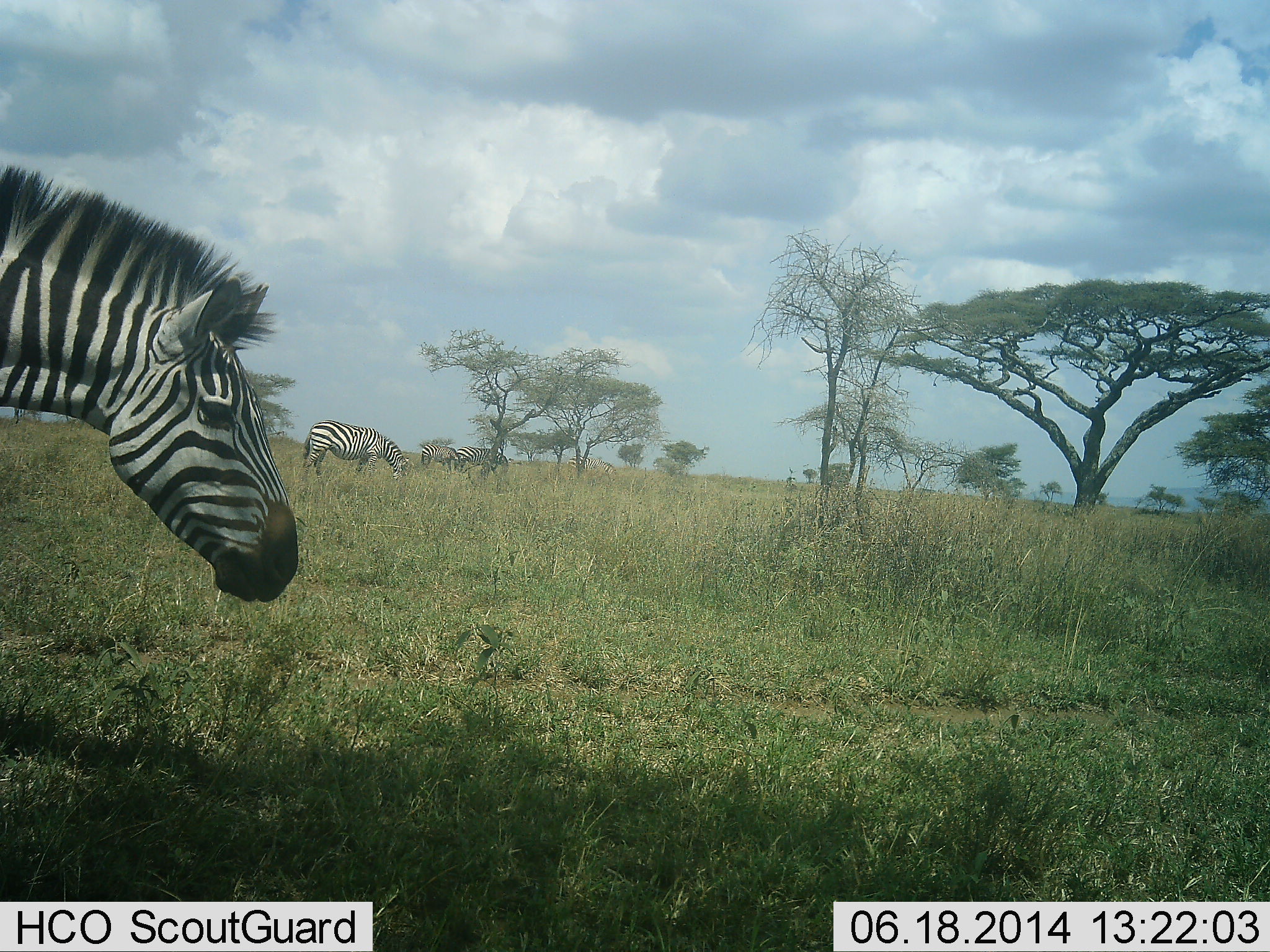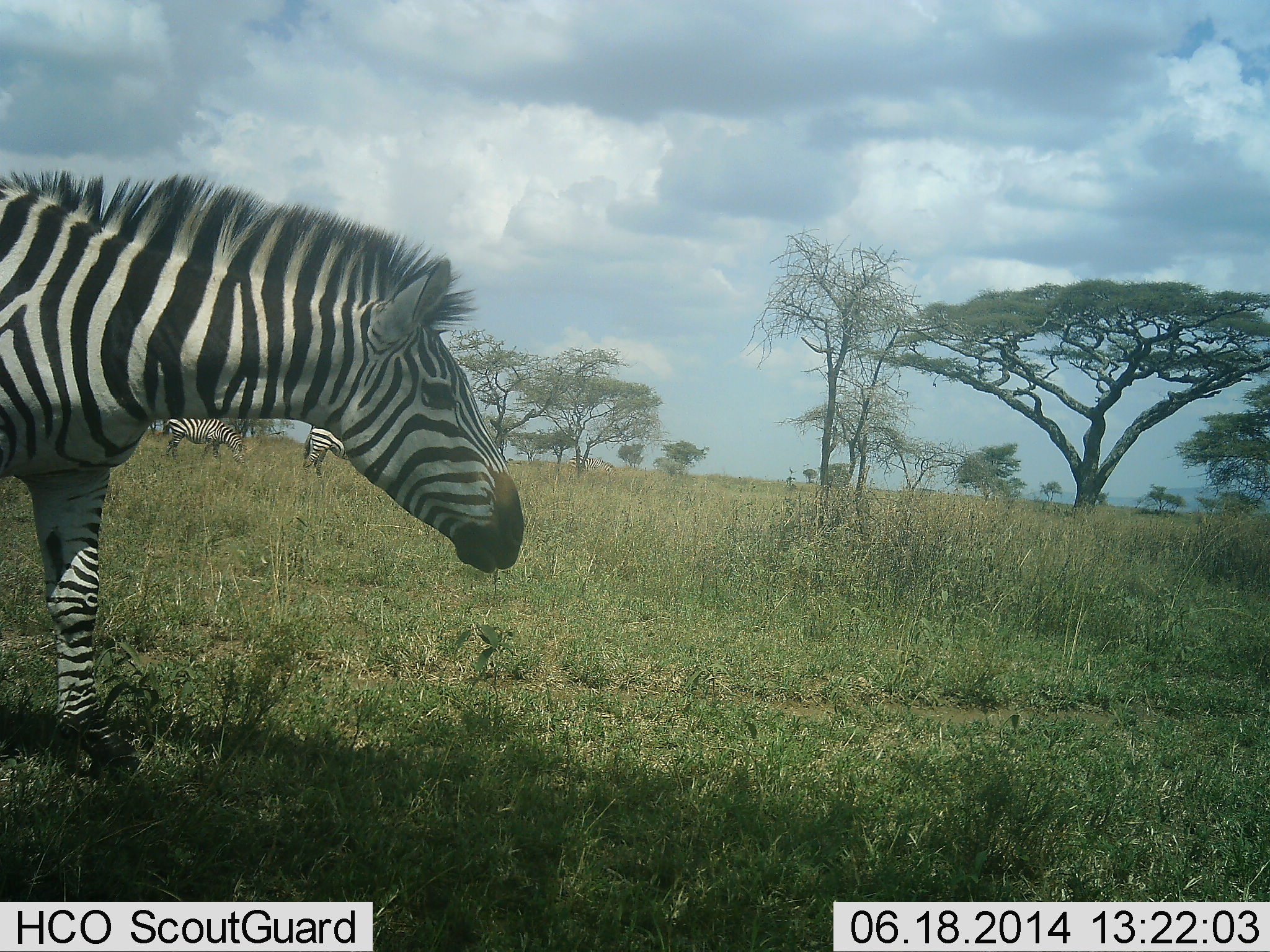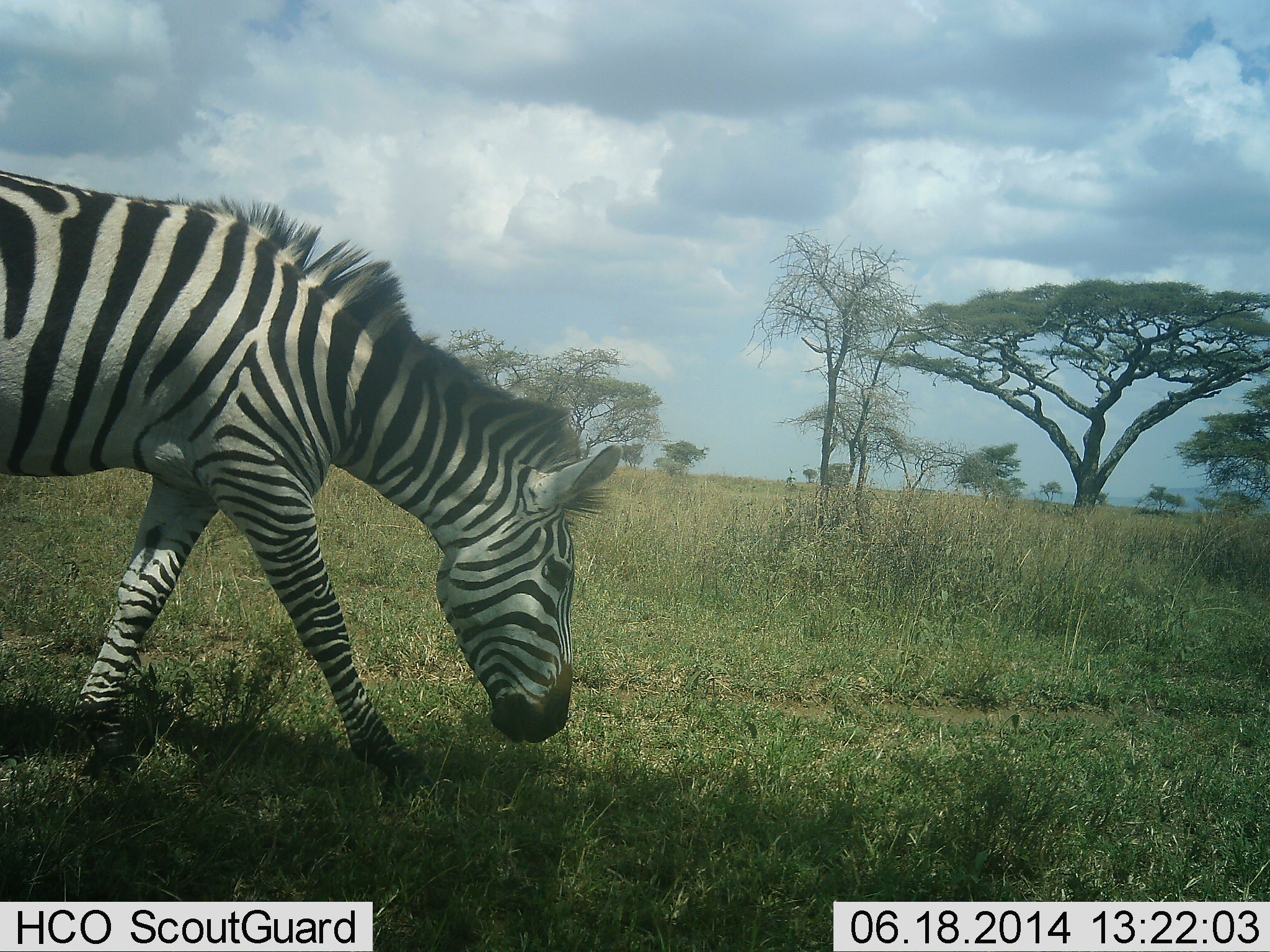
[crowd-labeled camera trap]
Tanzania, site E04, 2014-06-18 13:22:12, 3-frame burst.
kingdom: Animalia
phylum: Chordata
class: Mammalia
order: Perissodactyla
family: Equidae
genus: Equus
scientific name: Equus quagga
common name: plains zebra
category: zebra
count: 5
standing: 50%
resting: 0%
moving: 90%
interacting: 0%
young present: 0%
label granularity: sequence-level